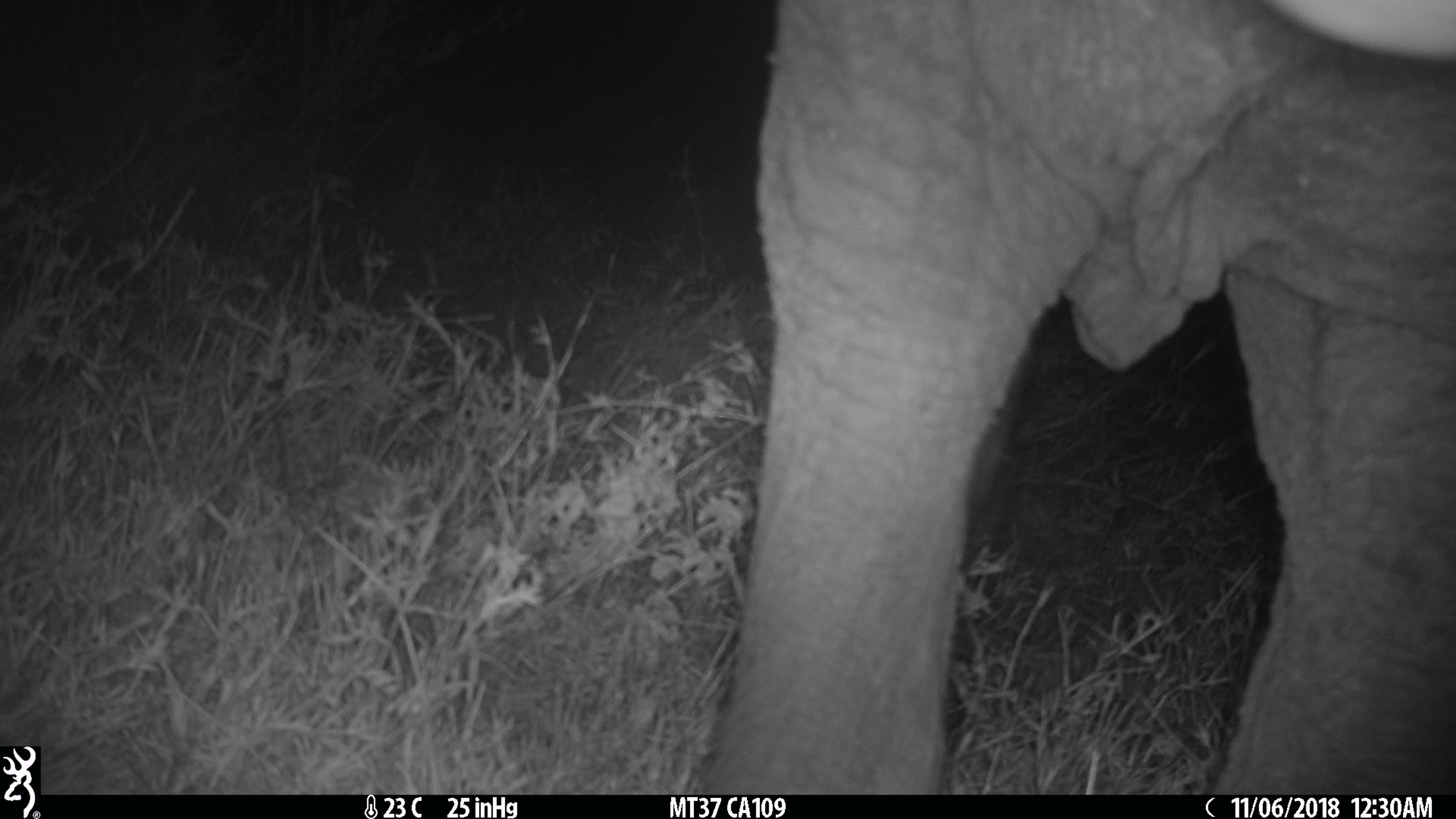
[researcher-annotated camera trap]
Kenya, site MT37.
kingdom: Animalia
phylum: Chordata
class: Mammalia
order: Proboscidea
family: Elephantidae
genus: Loxodonta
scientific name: Loxodonta africana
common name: elephant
Elephant (Loxodonta africana).